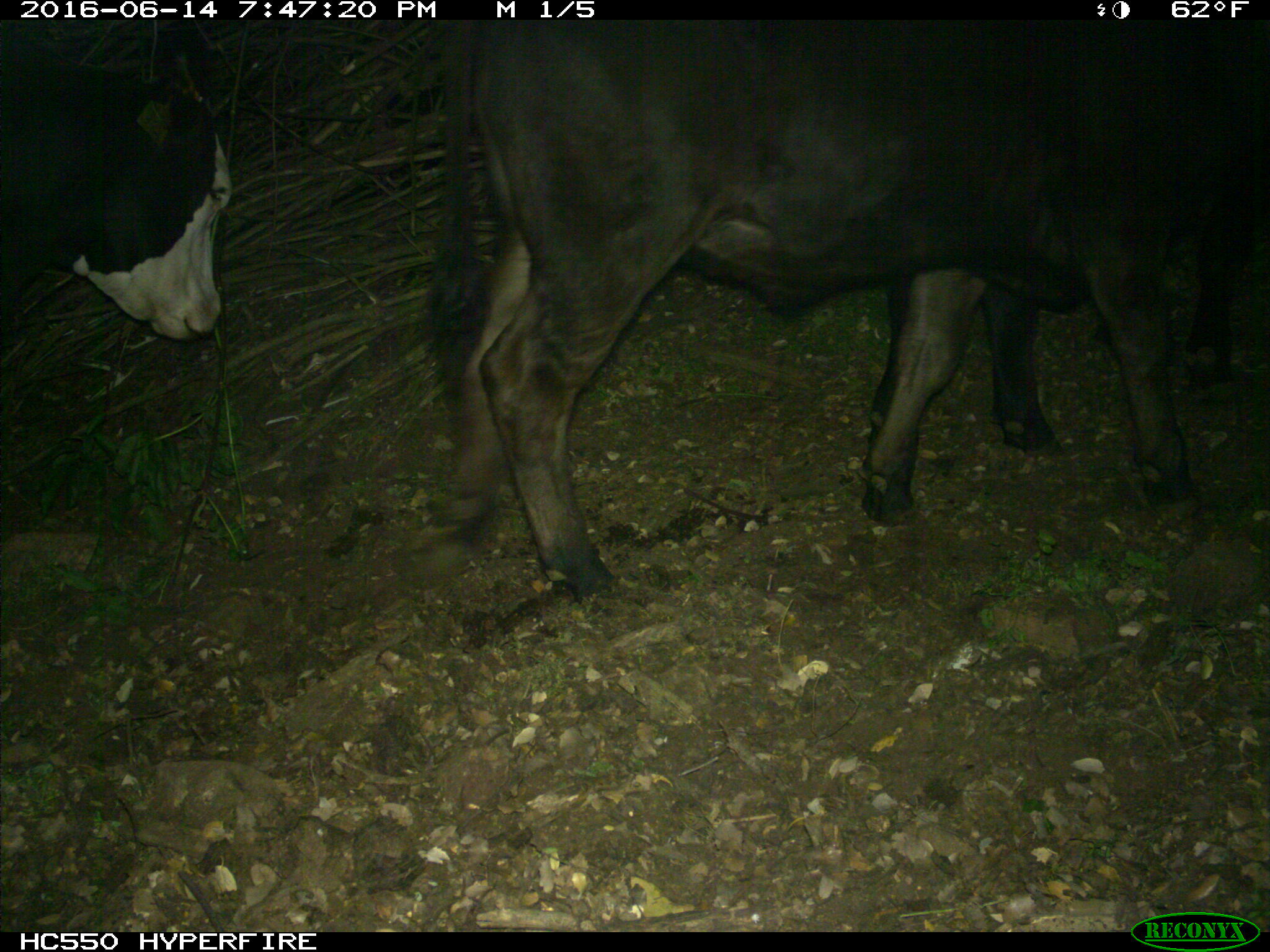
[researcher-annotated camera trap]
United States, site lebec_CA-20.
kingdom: Animalia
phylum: Chordata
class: Mammalia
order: Artiodactyla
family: Bovidae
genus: Bos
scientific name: Bos taurus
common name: domestic cow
Bos taurus (domestic cow).